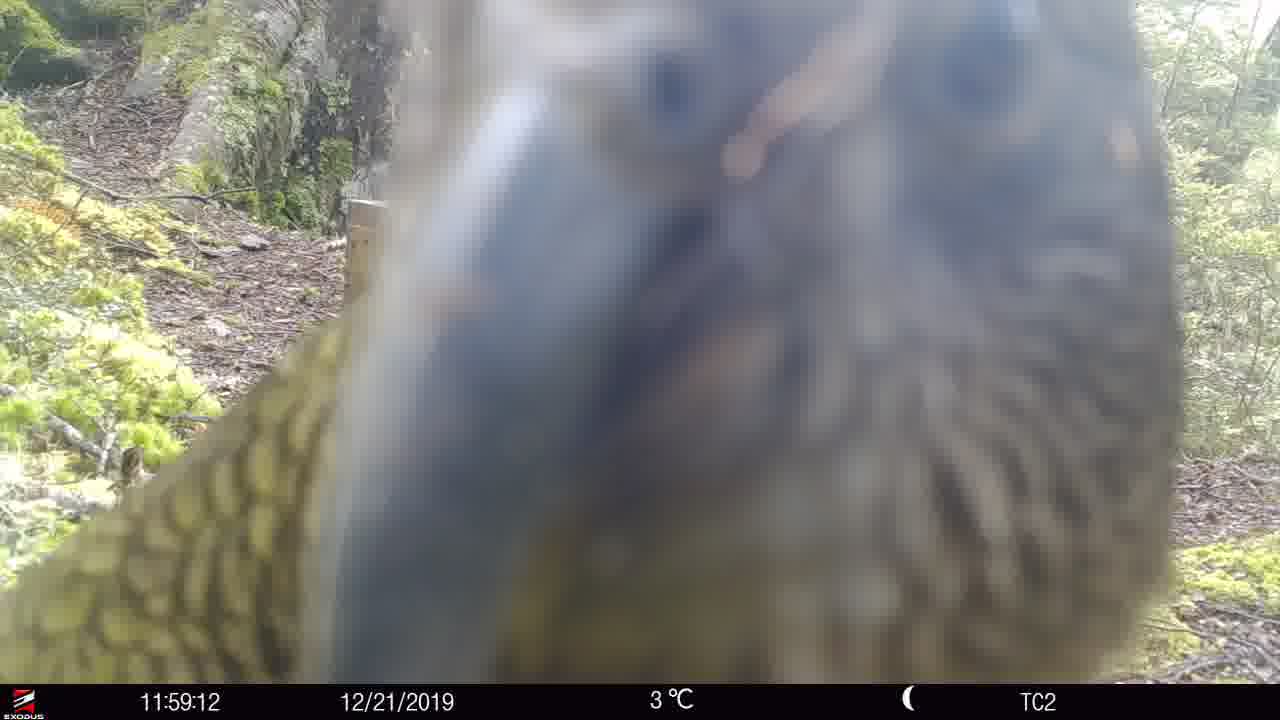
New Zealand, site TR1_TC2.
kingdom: Animalia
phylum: Chordata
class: Aves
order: Psittaciformes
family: Strigopidae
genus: Nestor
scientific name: Nestor notabilis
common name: kea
Kea (Nestor notabilis).